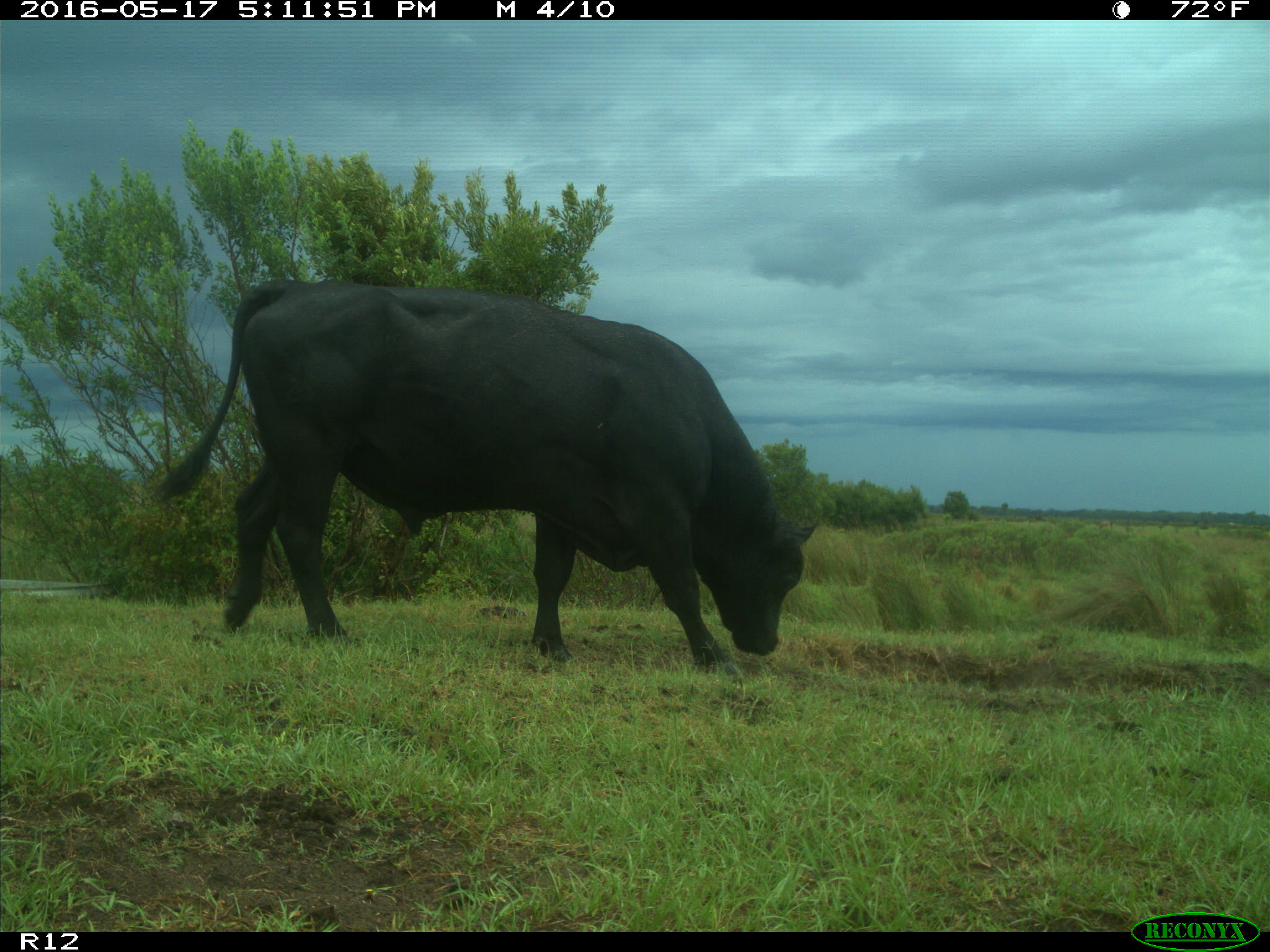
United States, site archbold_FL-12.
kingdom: Animalia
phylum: Chordata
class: Mammalia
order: Artiodactyla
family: Bovidae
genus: Bos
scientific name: Bos taurus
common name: domestic cow